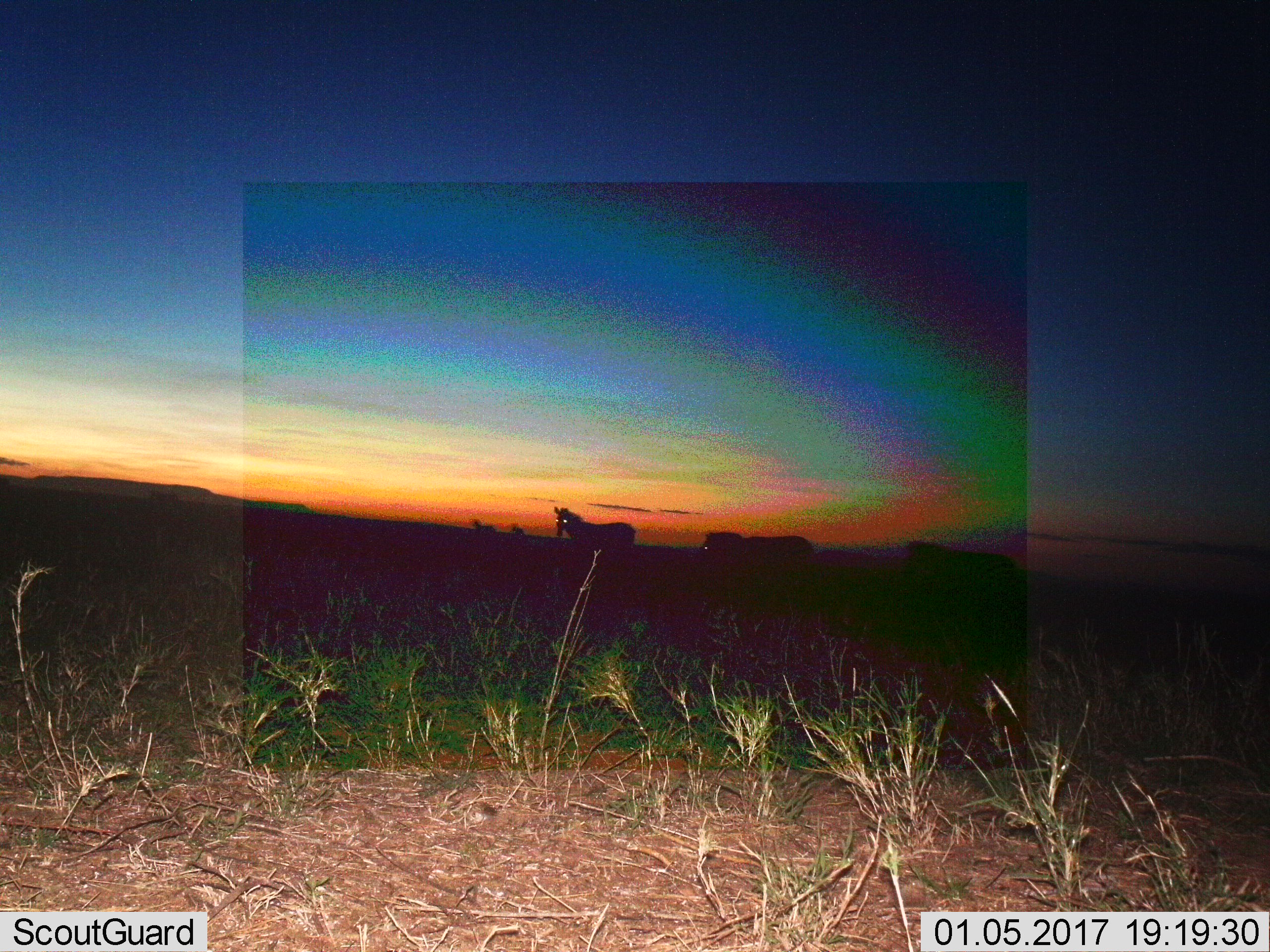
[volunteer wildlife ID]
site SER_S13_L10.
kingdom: Animalia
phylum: Chordata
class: Mammalia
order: Perissodactyla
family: Equidae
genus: Equus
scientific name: Equus quagga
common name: plains zebra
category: zebraplains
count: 5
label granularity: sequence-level